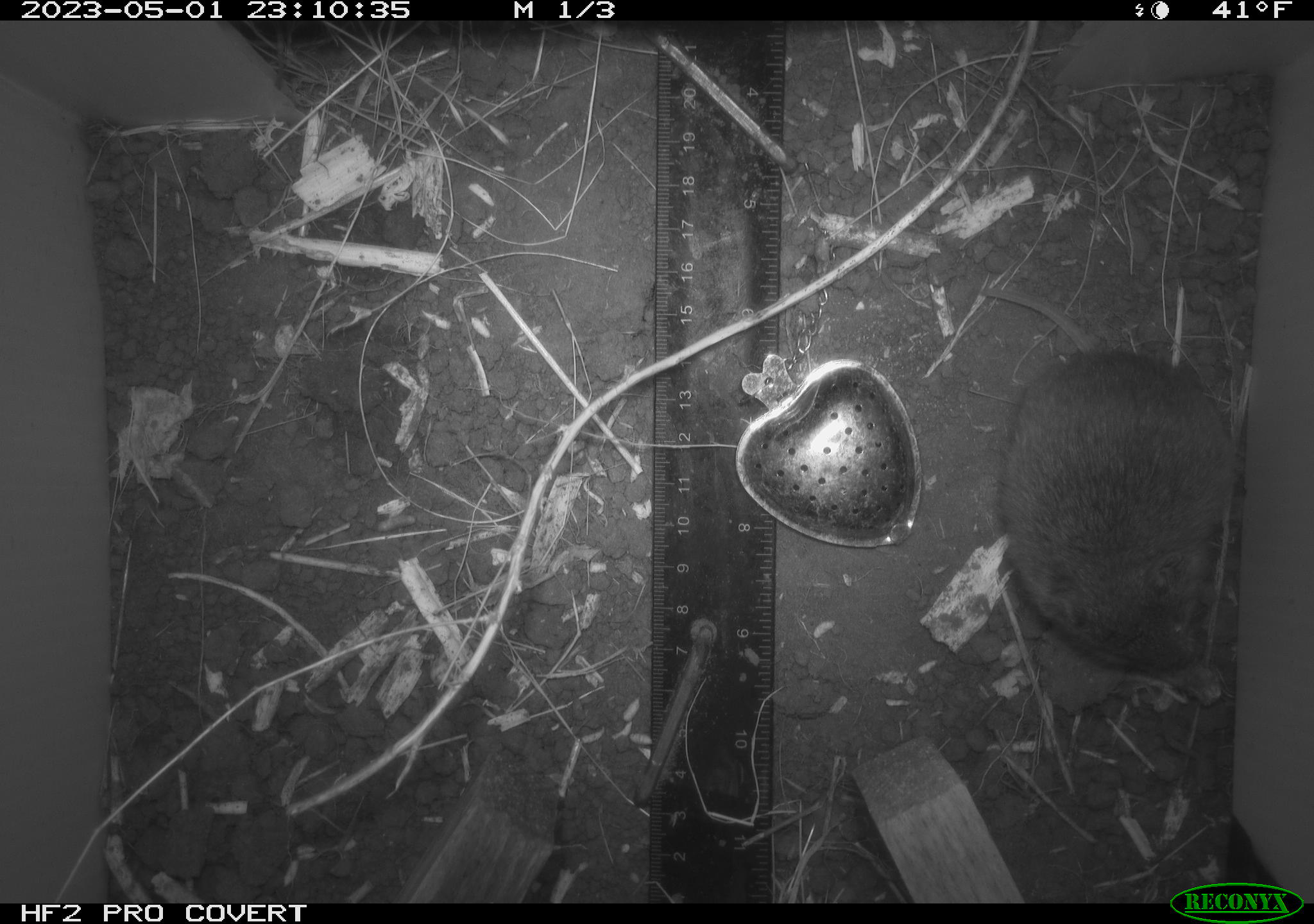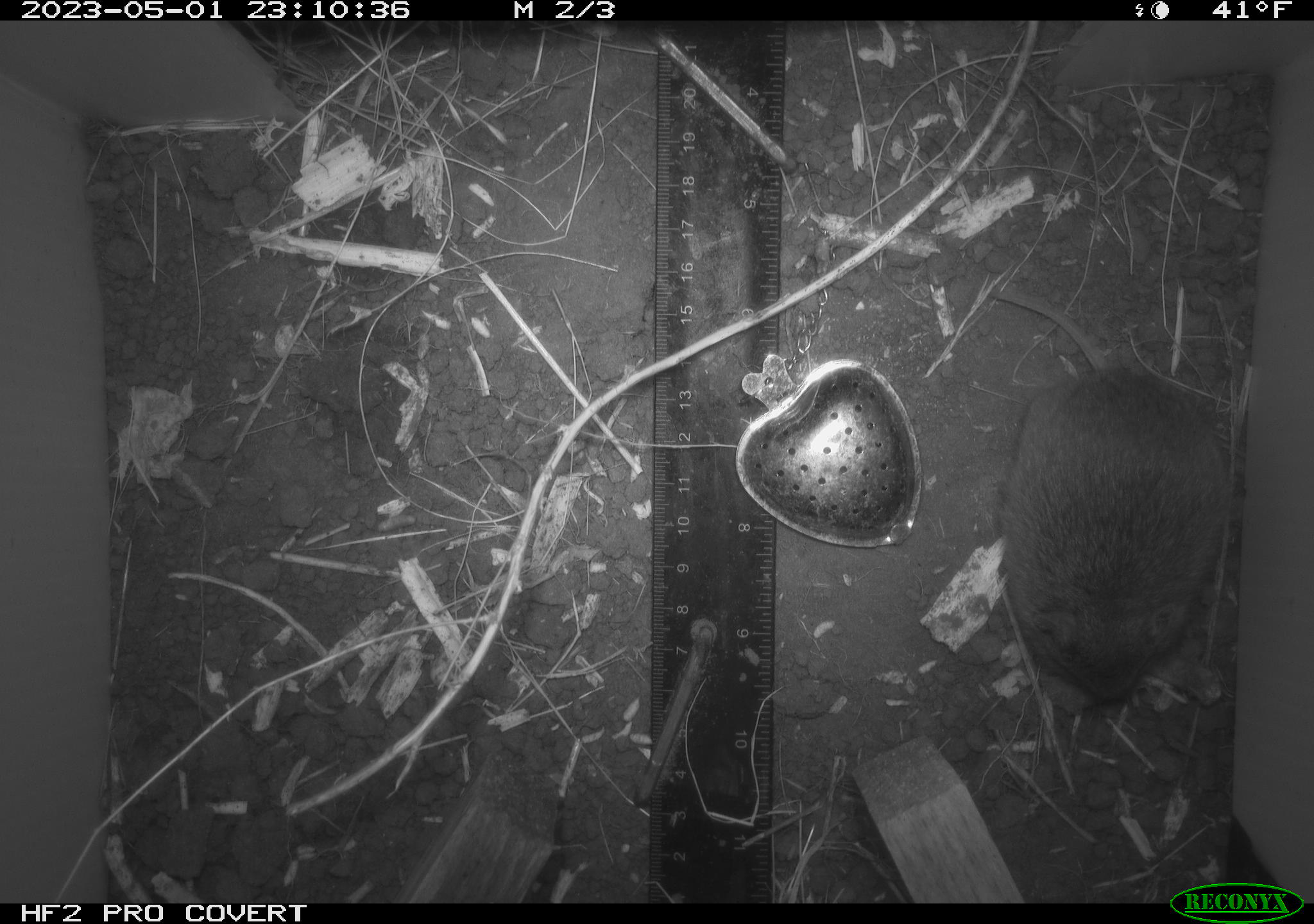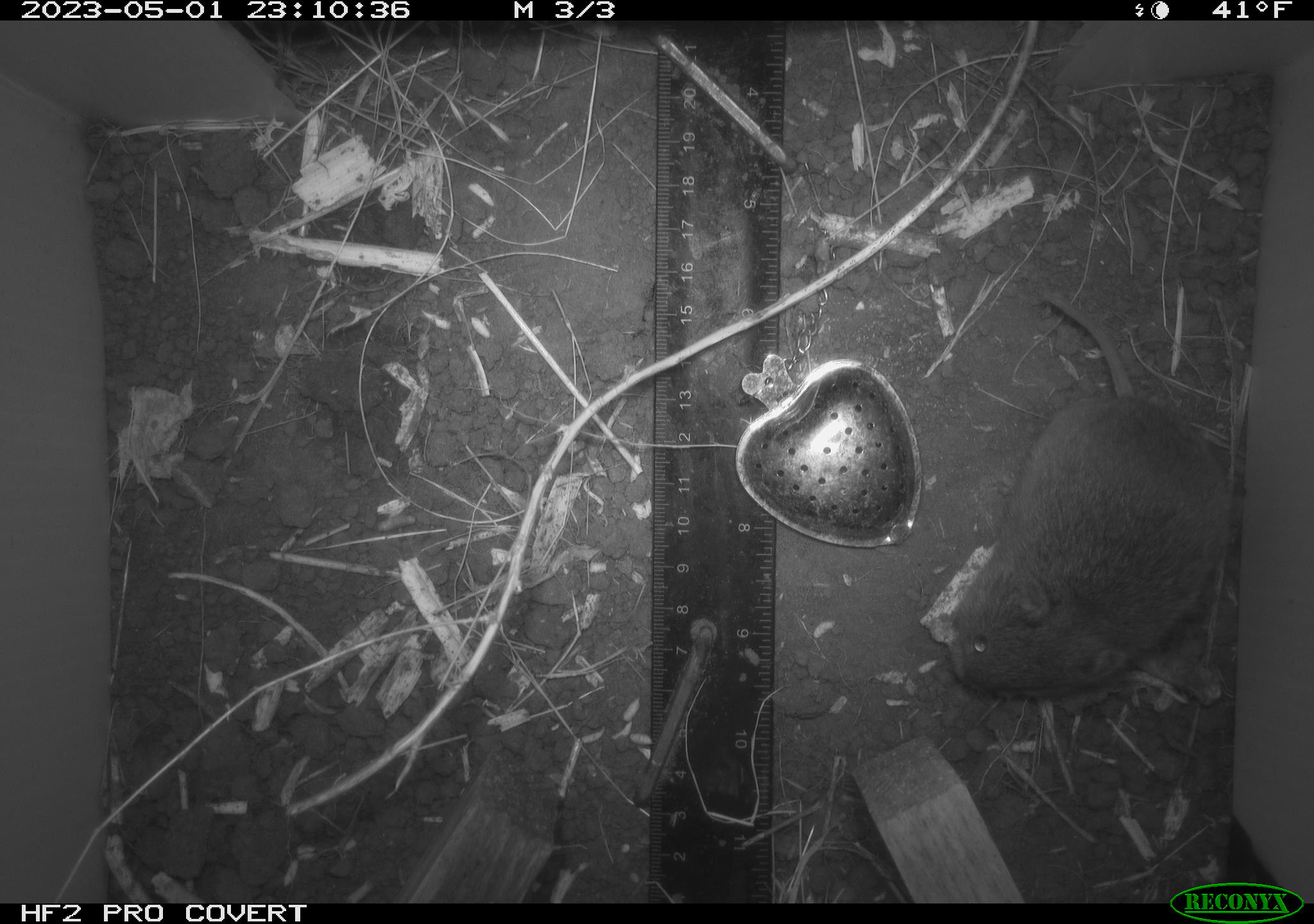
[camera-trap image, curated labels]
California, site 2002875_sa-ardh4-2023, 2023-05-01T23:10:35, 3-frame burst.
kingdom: Animalia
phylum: Chordata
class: Mammalia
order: Rodentia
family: Cricetidae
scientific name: Arvicolinae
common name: voles, lemmings, and muskrats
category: arvicolinae subfamily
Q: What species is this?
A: Arvicolinae subfamily (voles, lemmings, and muskrats) (Arvicolinae).